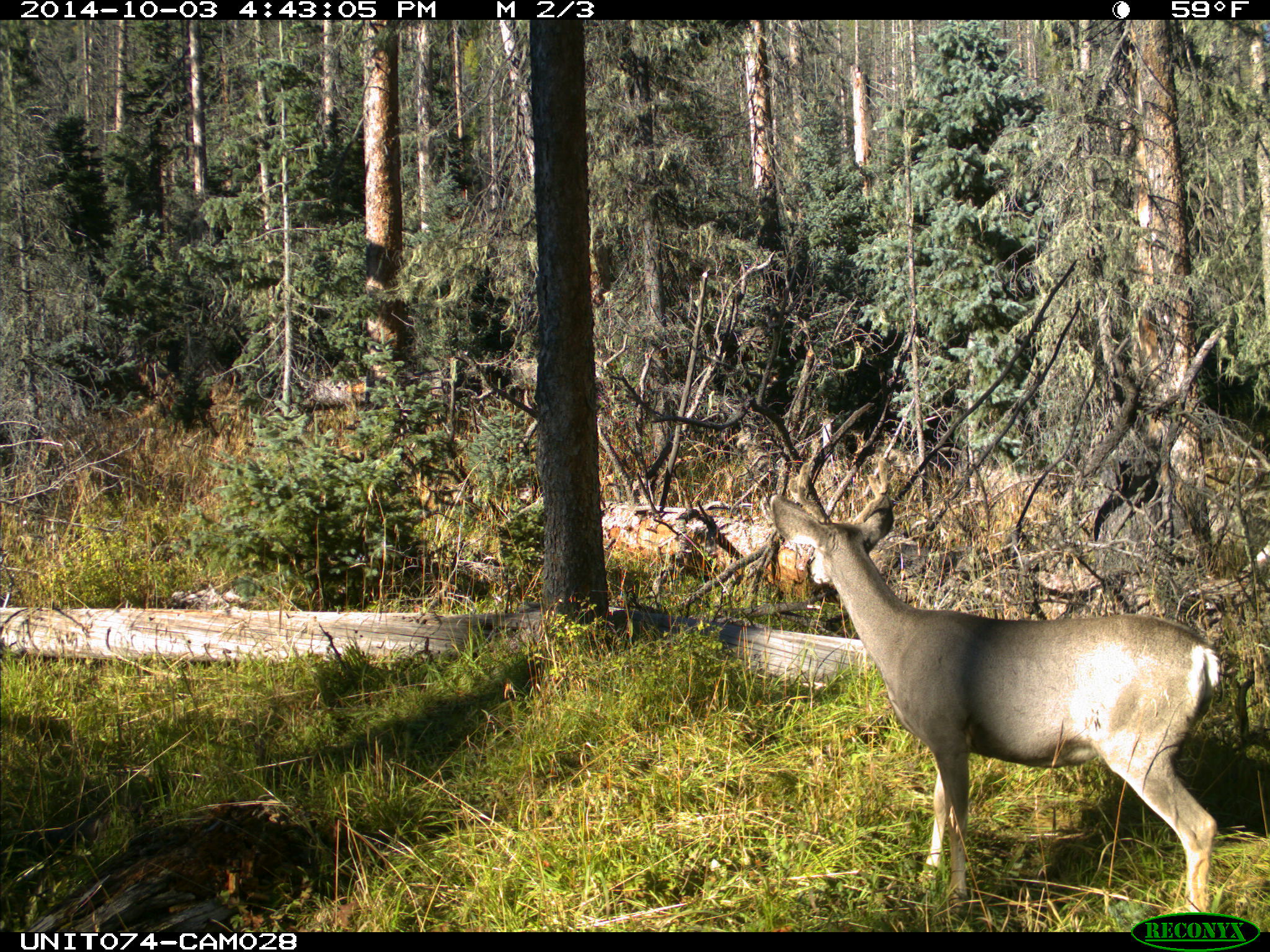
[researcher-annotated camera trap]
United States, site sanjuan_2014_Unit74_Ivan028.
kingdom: Animalia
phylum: Chordata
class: Mammalia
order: Artiodactyla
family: Cervidae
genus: Odocoileus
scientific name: Odocoileus hemionus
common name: mule deer